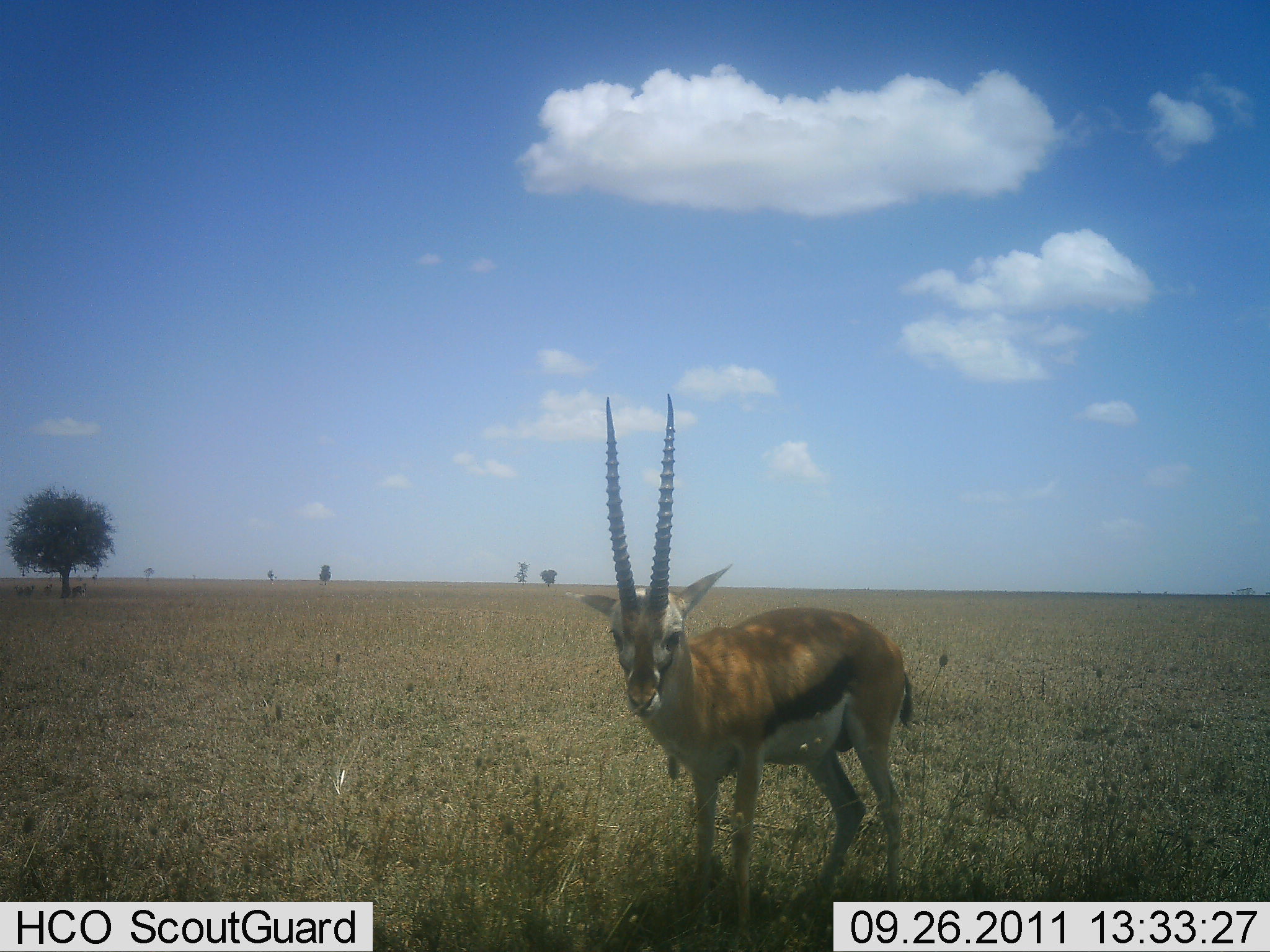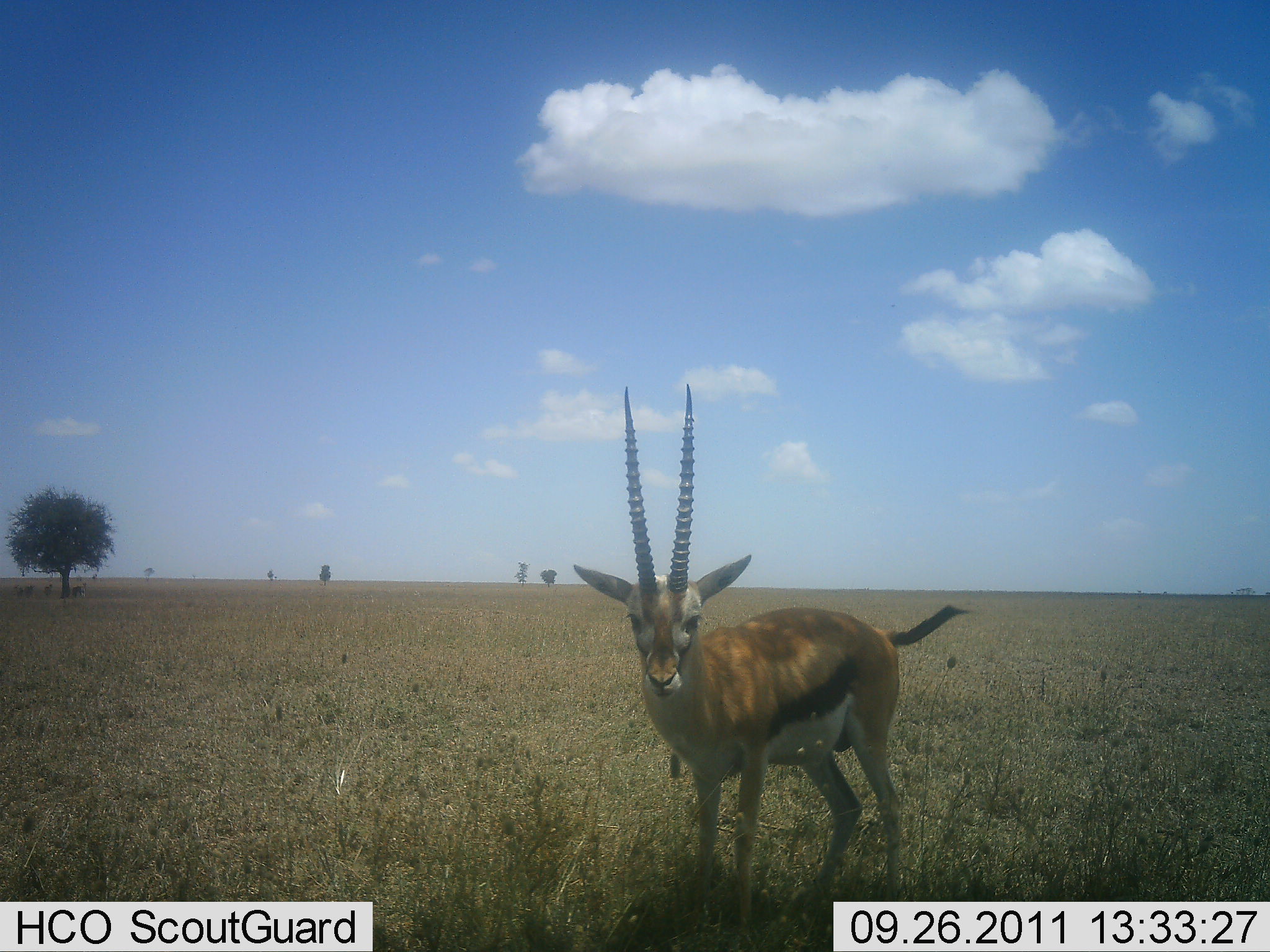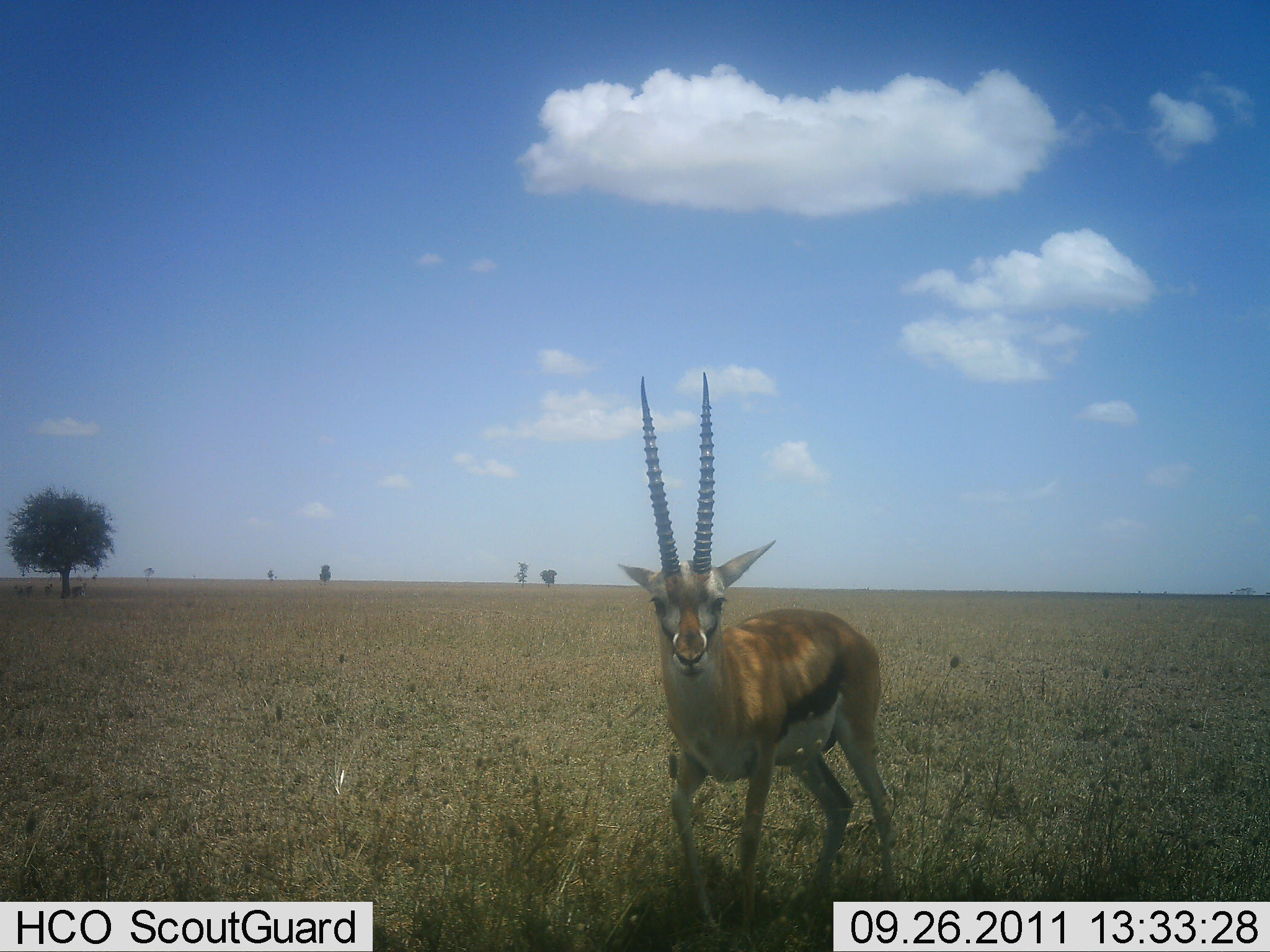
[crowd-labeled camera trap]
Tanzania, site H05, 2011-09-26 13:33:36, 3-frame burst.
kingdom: Animalia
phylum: Chordata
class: Mammalia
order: Artiodactyla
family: Bovidae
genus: Eudorcas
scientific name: Eudorcas thomsonii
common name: thomson's gazelle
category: gazellethomsons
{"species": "gazellethomsons (thomson's gazelle) (Eudorcas thomsonii)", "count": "1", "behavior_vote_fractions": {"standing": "93%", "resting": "0%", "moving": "13%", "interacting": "0%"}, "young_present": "0%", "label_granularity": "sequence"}